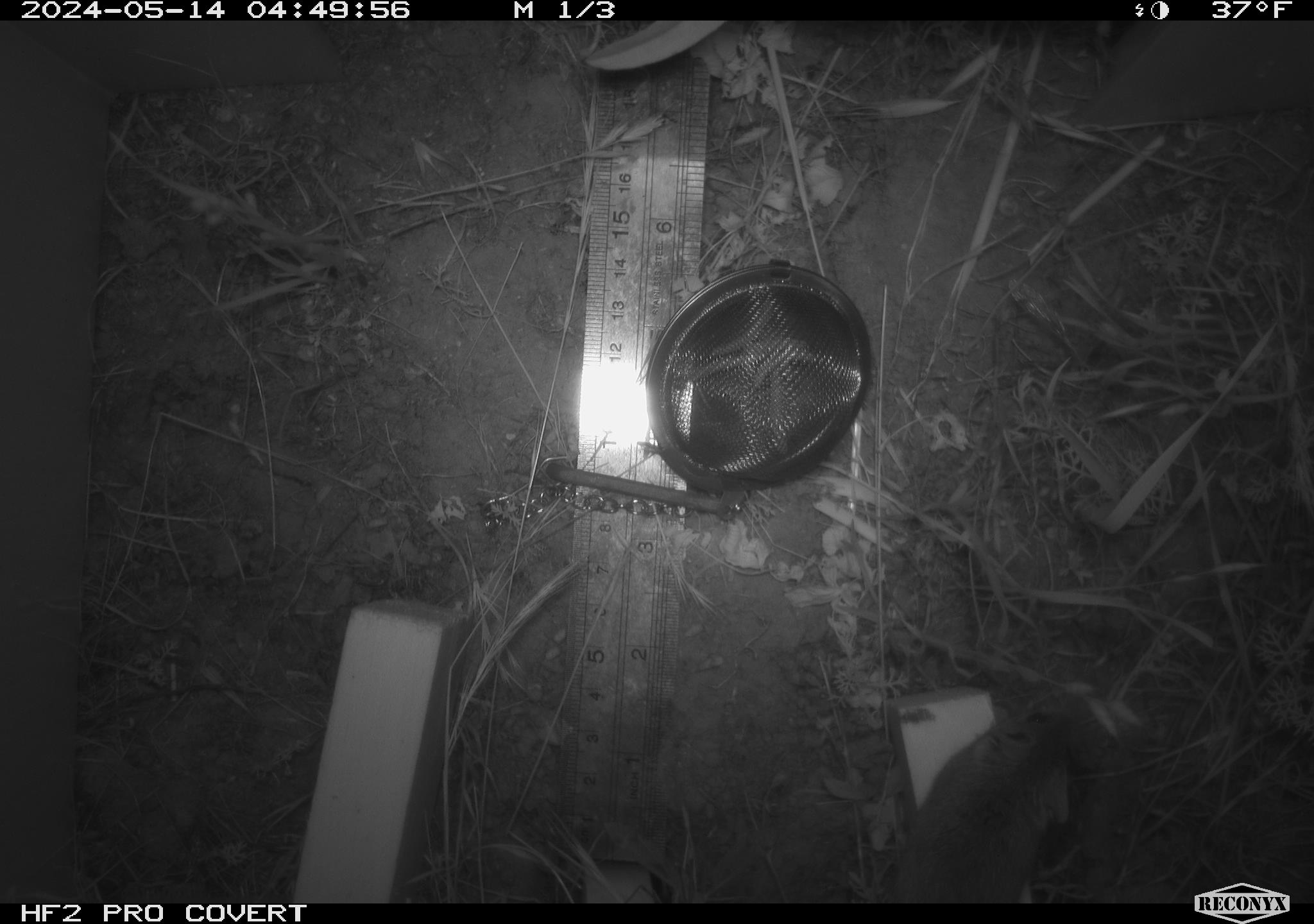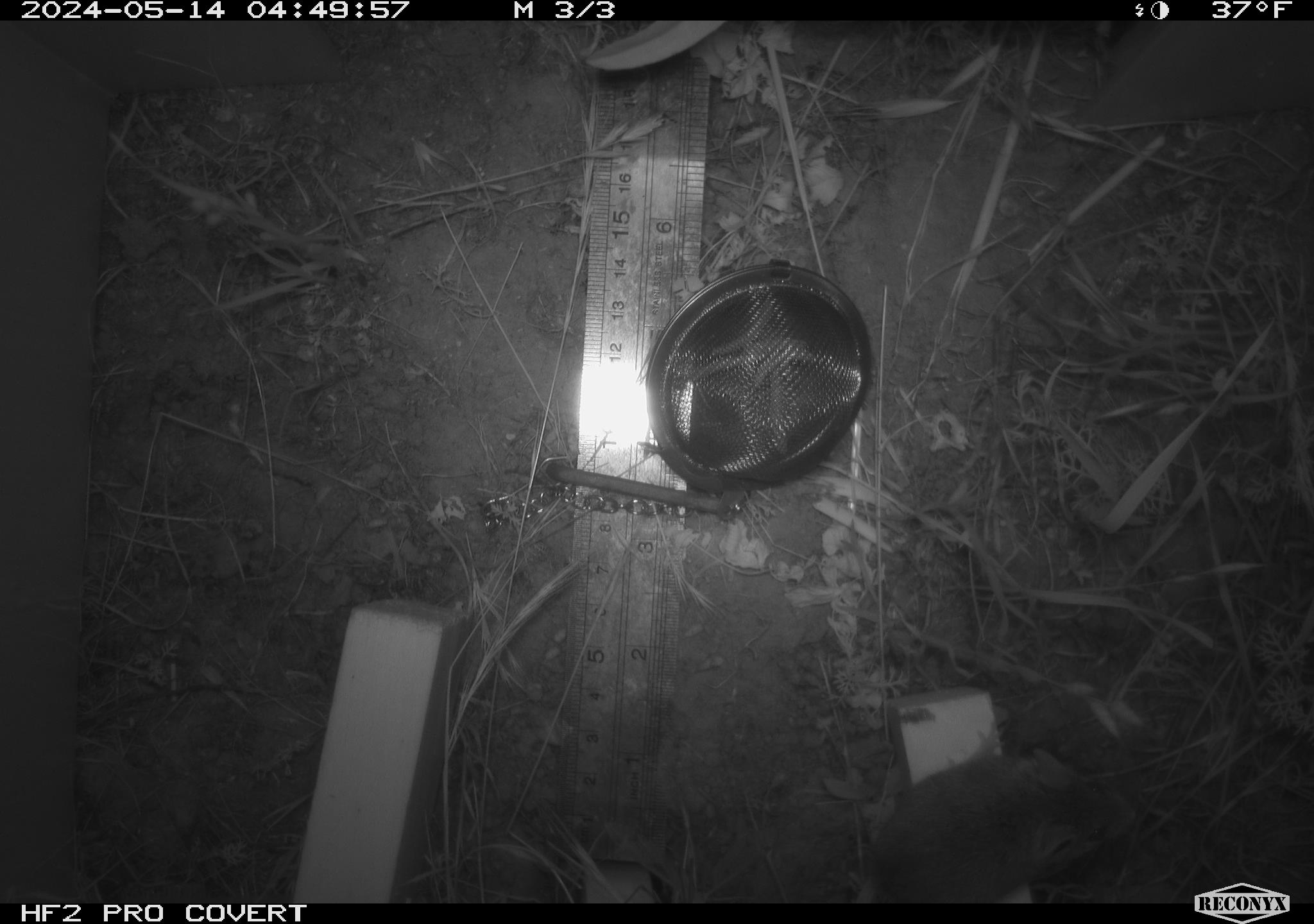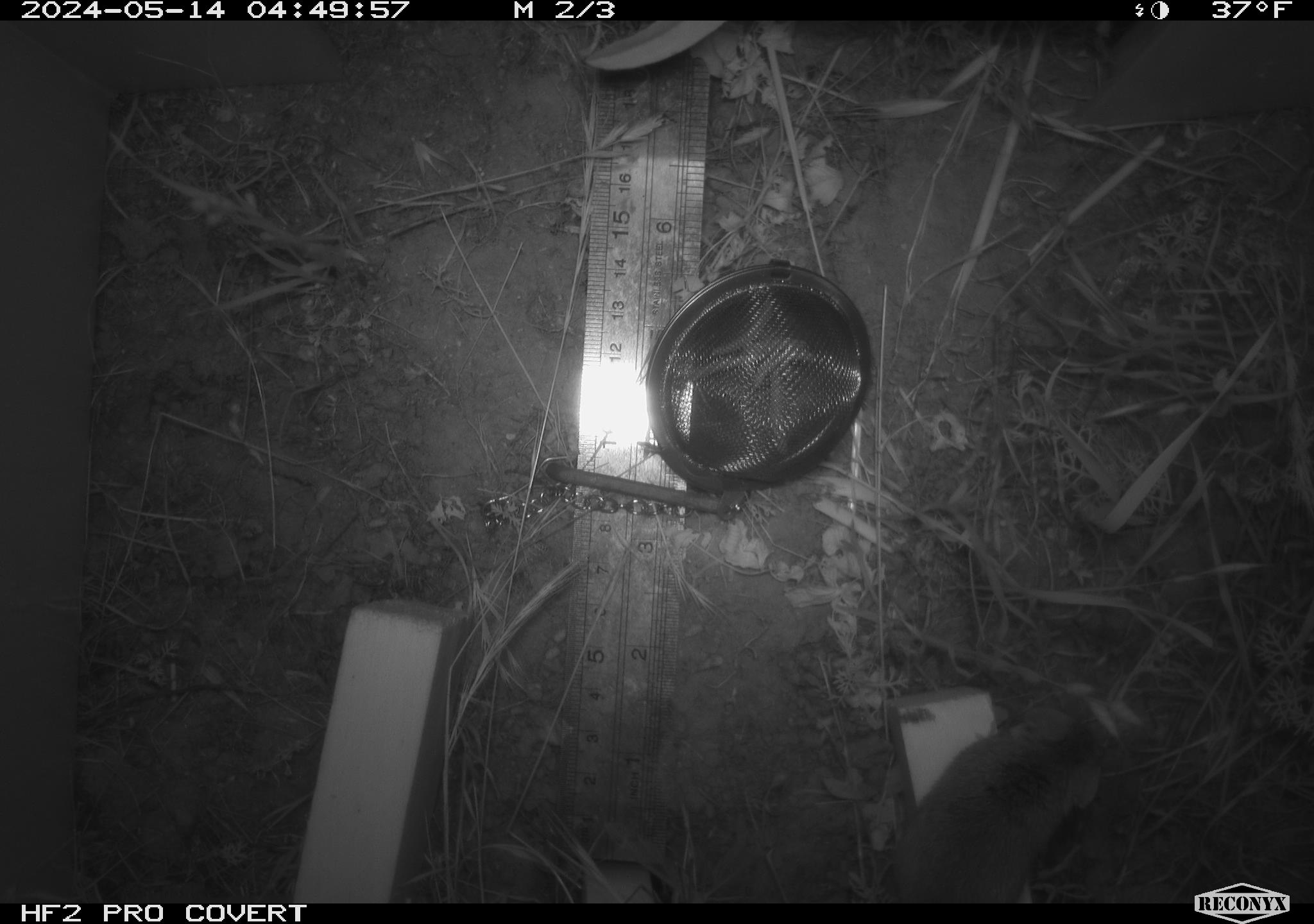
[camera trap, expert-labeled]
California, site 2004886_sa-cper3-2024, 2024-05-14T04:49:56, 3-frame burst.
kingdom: Animalia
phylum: Chordata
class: Mammalia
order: Rodentia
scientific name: Rodentia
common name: rodent